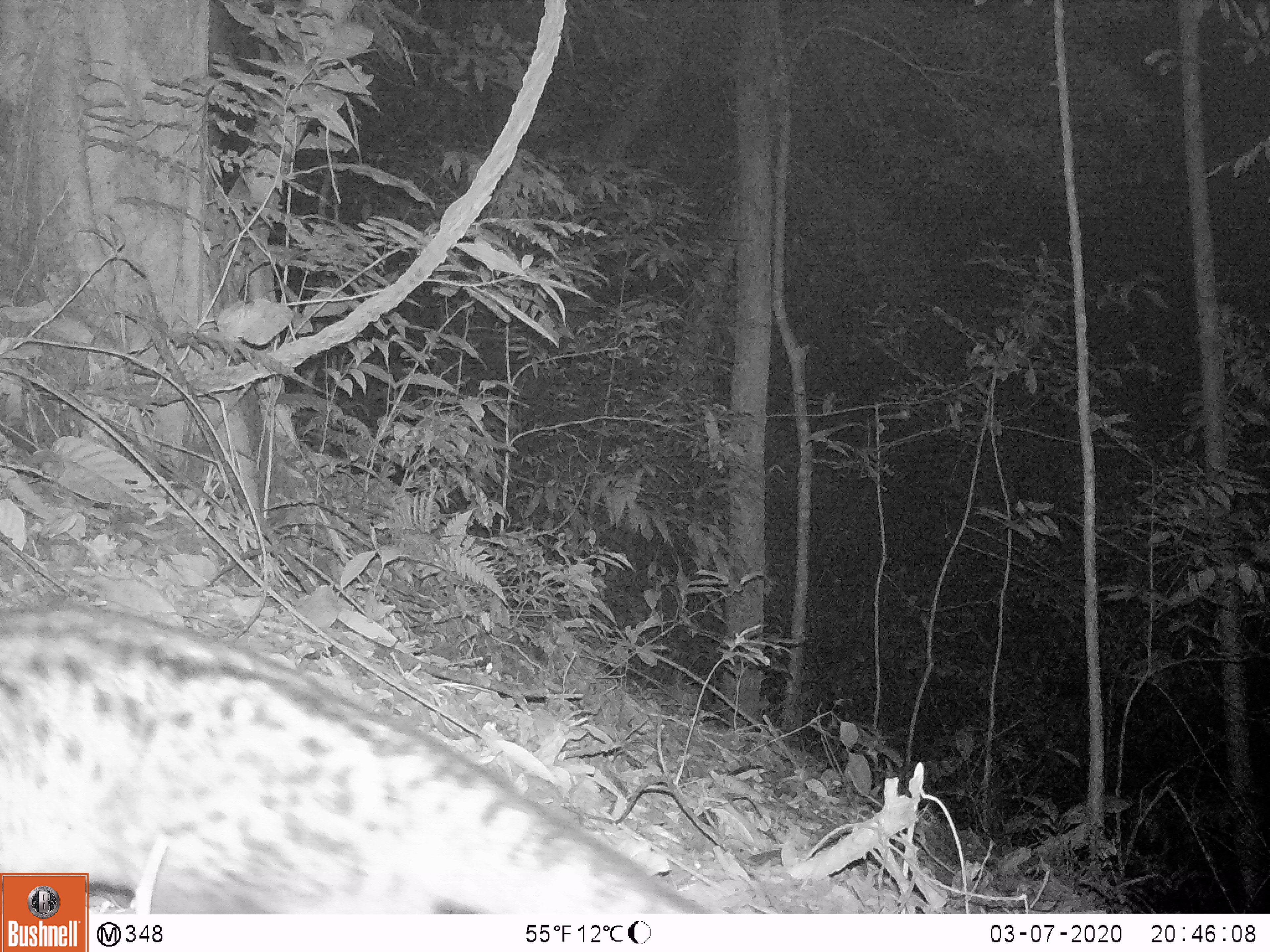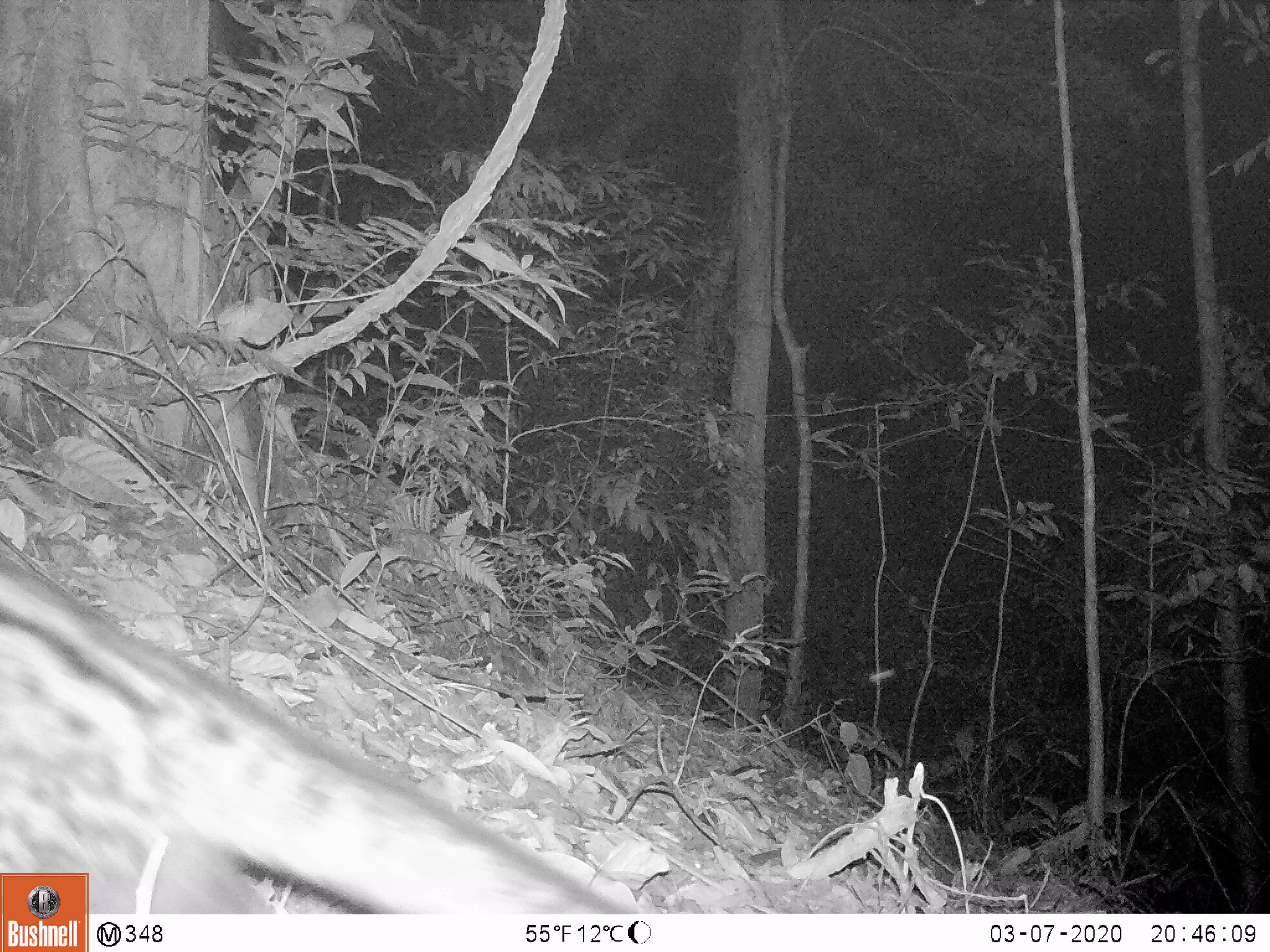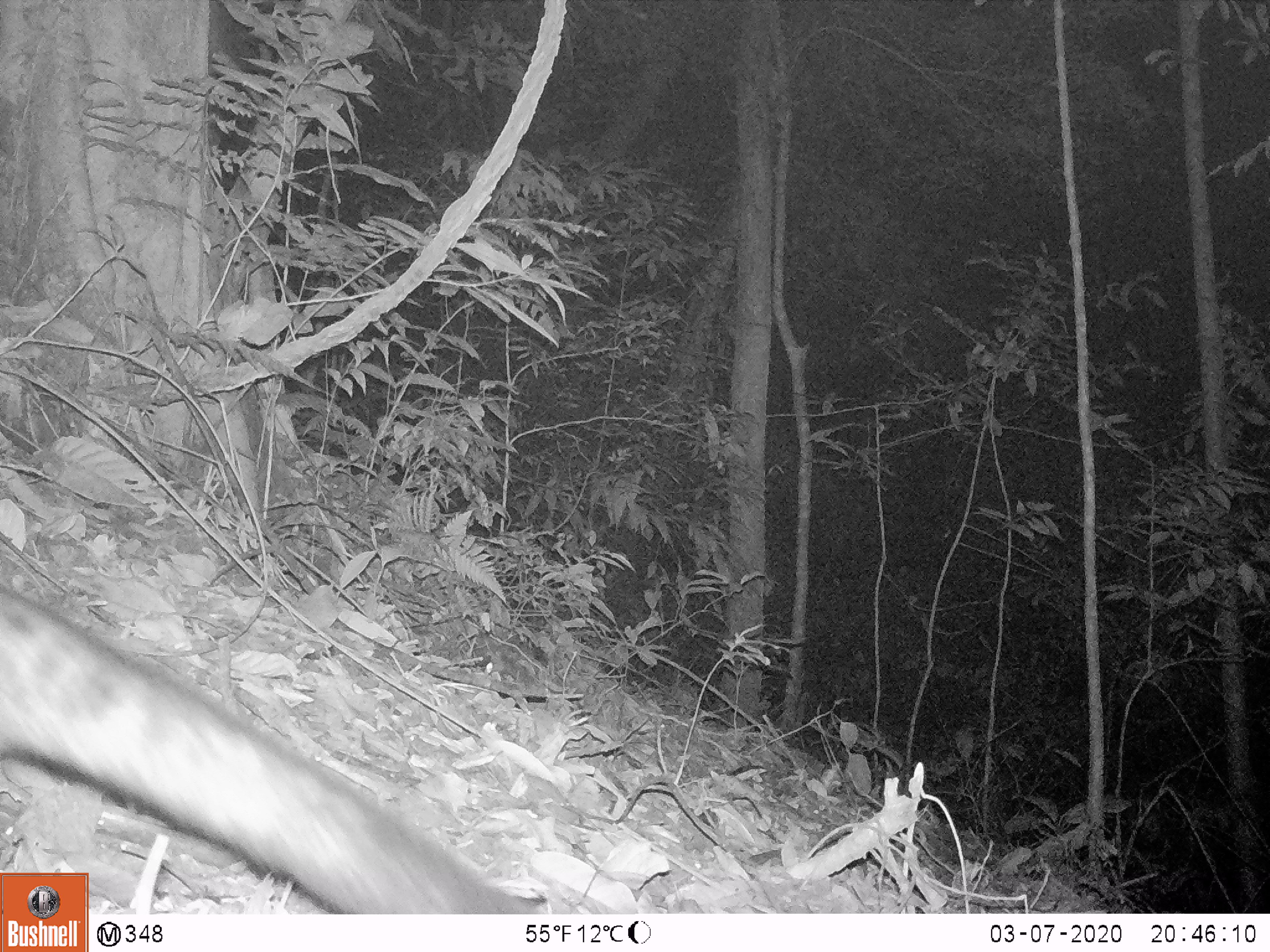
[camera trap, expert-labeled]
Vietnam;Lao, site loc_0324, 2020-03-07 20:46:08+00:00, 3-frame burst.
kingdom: Animalia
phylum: Chordata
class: Mammalia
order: Carnivora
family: Viverridae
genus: Paradoxurus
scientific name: Paradoxurus hermaphroditus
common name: common palm civet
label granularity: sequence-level